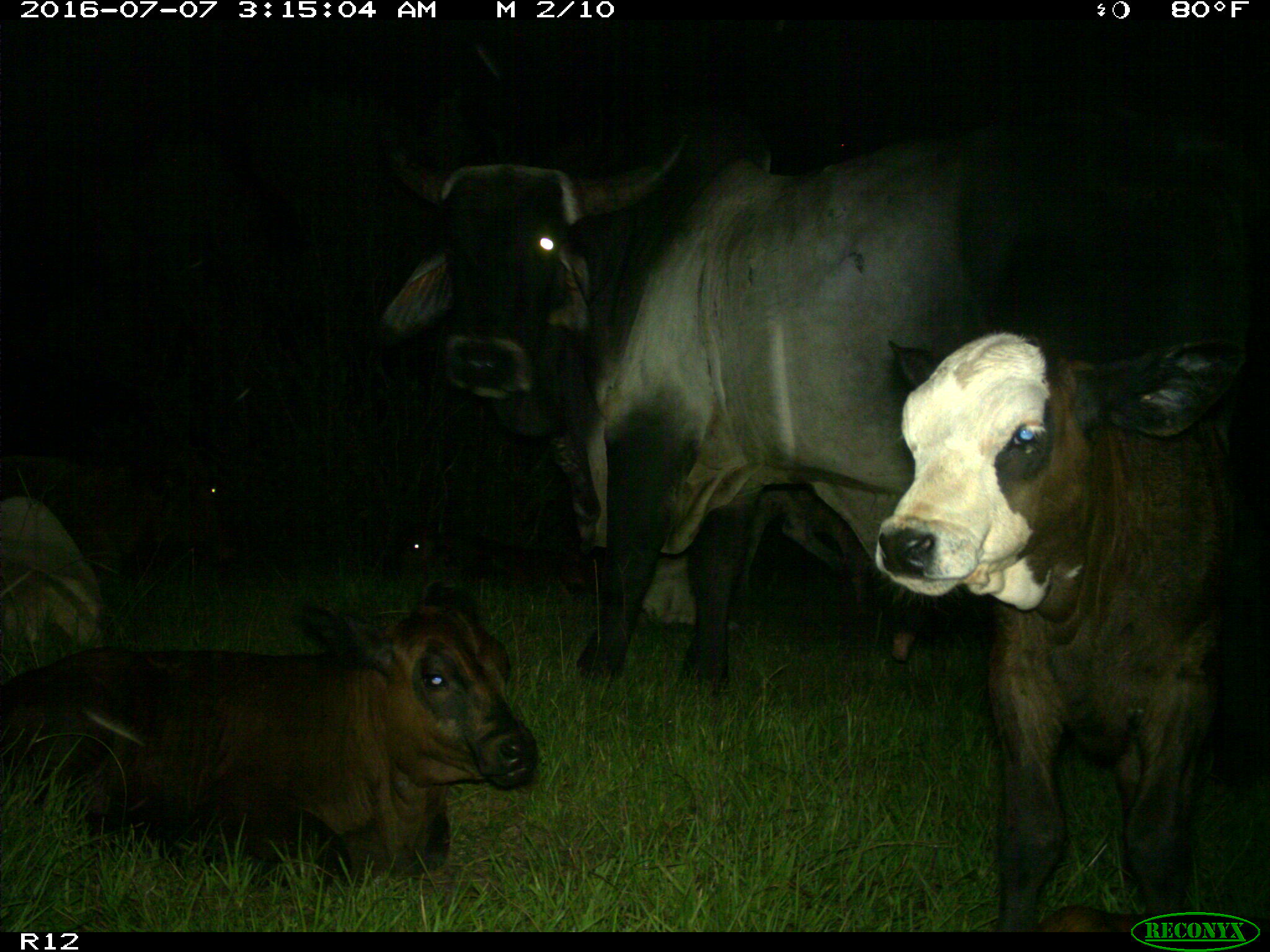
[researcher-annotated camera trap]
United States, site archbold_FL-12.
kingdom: Animalia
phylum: Chordata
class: Mammalia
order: Artiodactyla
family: Bovidae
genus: Bos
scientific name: Bos taurus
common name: domestic cow